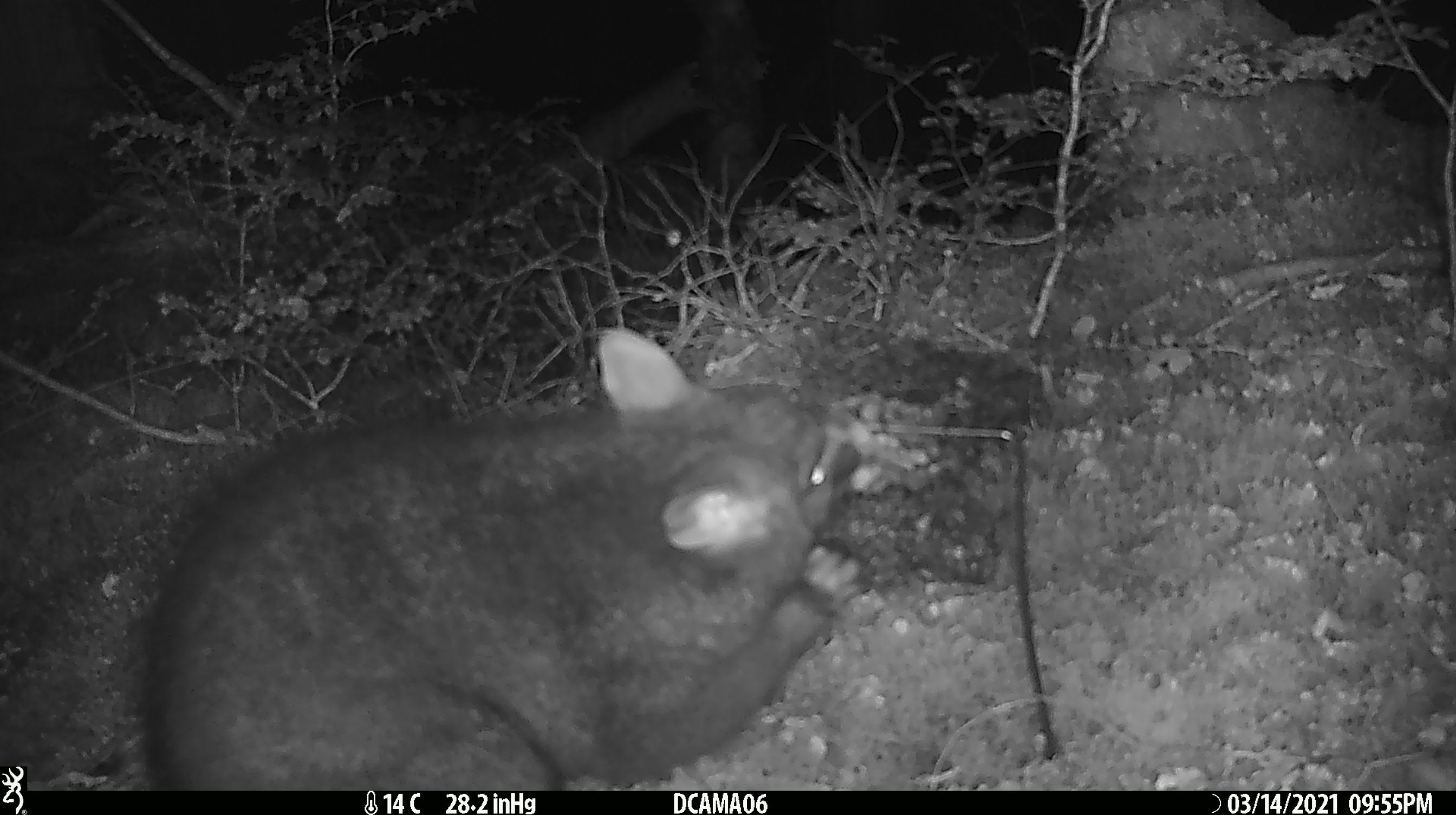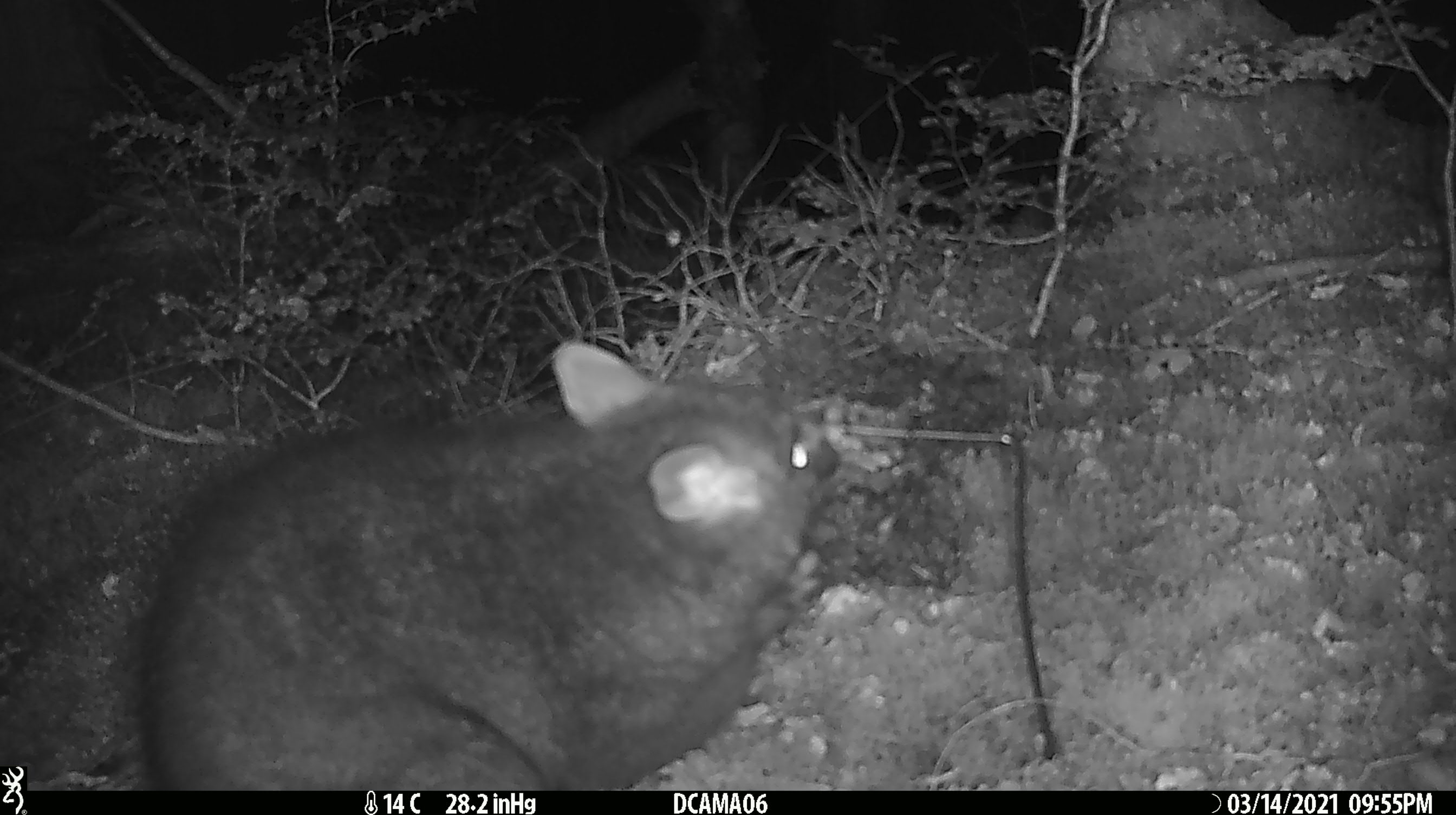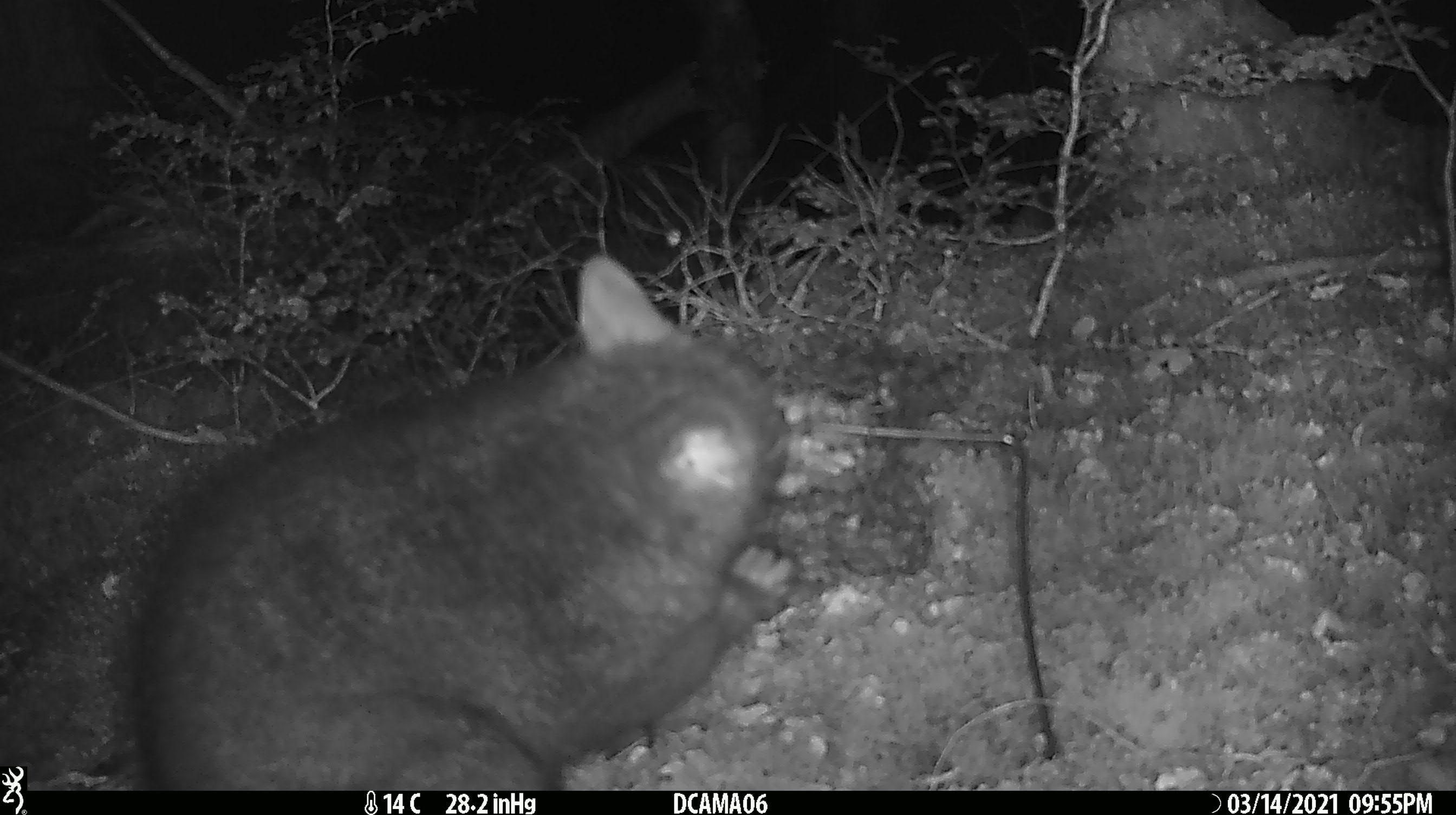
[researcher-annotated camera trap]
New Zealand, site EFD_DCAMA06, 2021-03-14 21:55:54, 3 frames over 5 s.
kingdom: Animalia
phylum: Chordata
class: Mammalia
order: Diprotodontia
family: Phalangeridae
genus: Trichosurus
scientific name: Trichosurus vulpecula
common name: common brushtail possum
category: possum